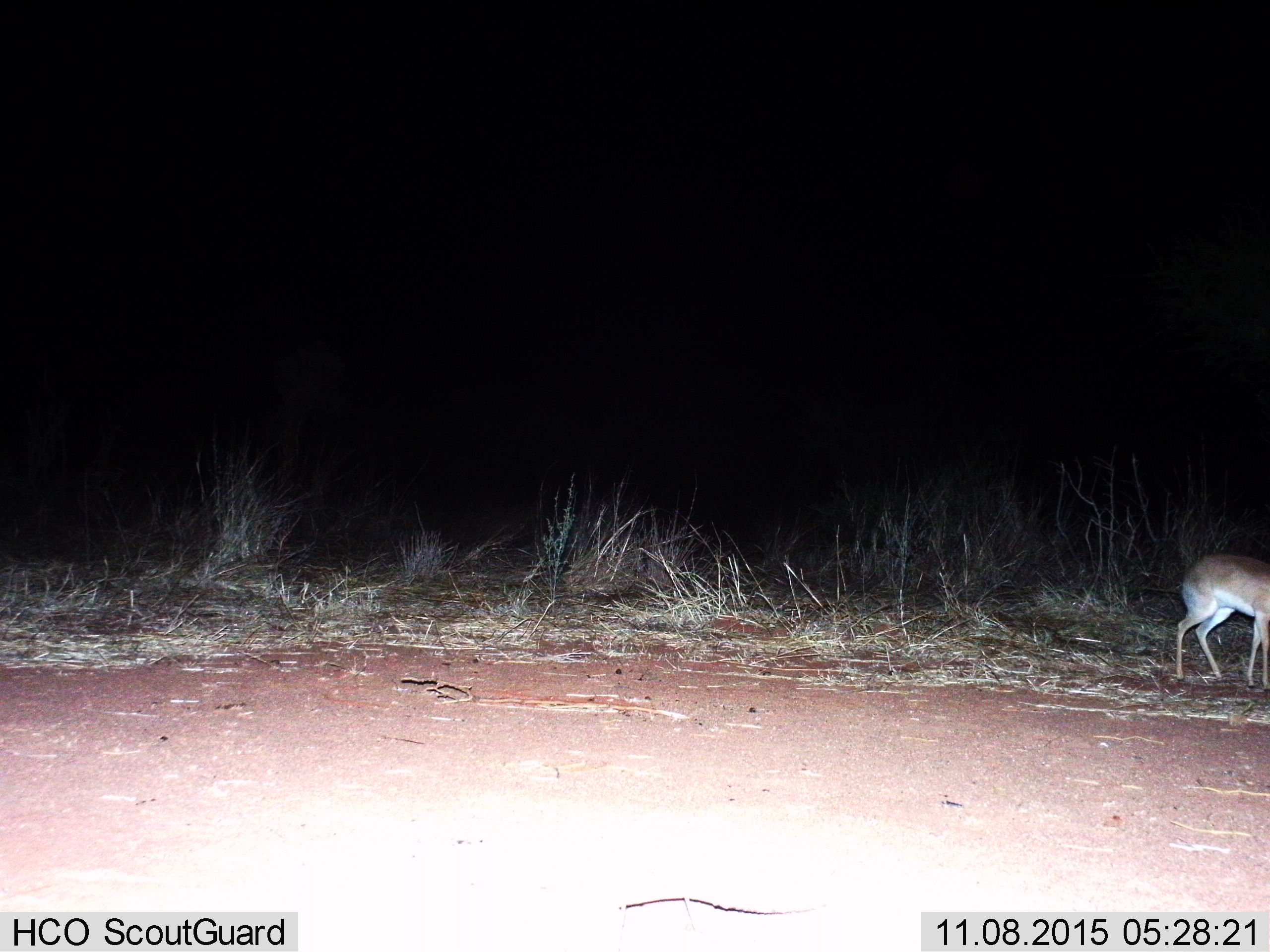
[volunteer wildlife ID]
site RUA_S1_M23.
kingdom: Animalia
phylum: Chordata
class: Mammalia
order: Artiodactyla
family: Bovidae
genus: Madoqua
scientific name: Madoqua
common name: dik-dik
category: dikdik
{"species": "dikdik (dik-dik) (Madoqua)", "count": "1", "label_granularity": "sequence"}